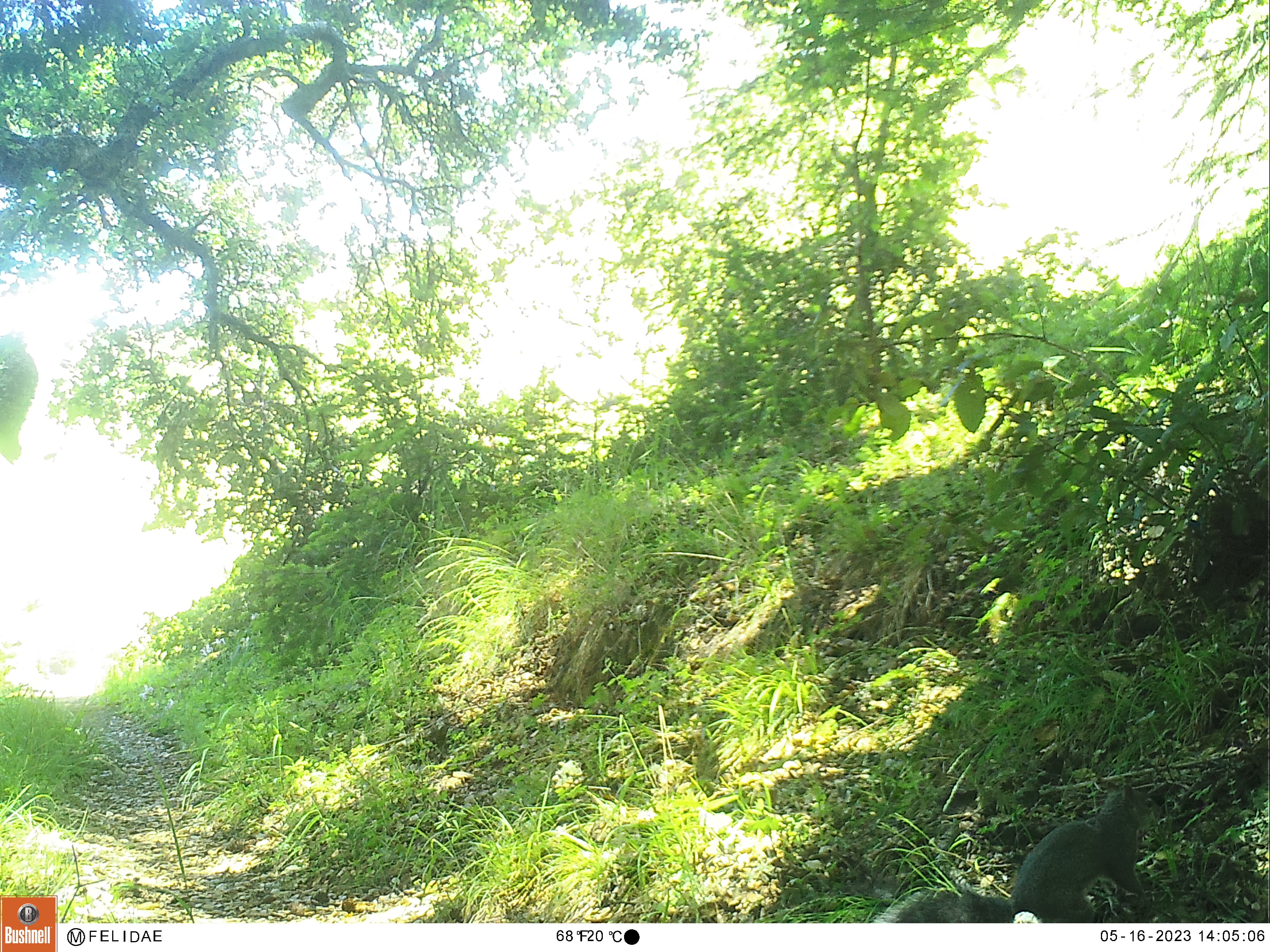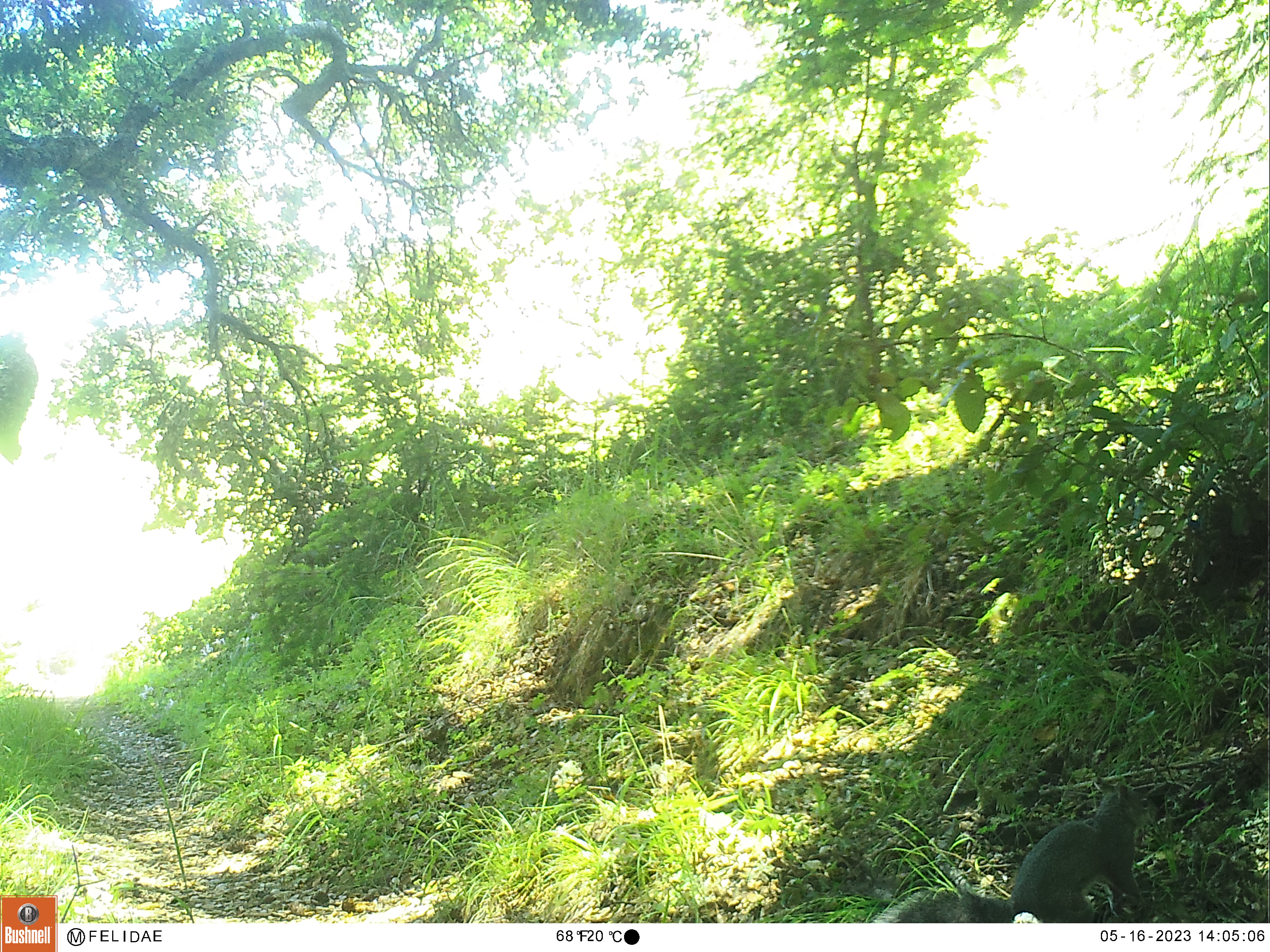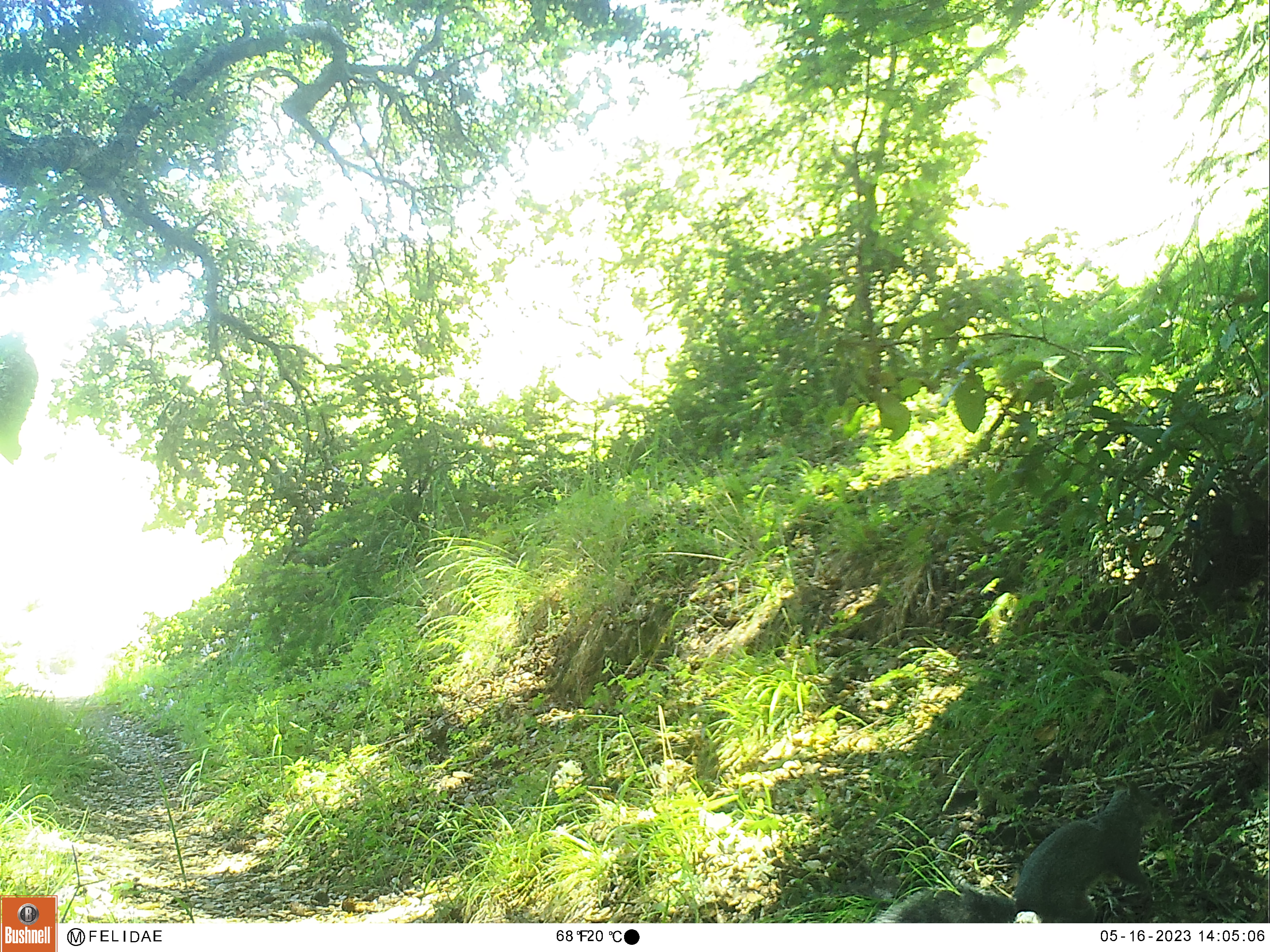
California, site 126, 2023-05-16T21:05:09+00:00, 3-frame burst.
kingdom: Animalia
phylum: Chordata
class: Mammalia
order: Rodentia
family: Sciuridae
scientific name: Sciuridae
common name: squirrel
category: unknown squirrel